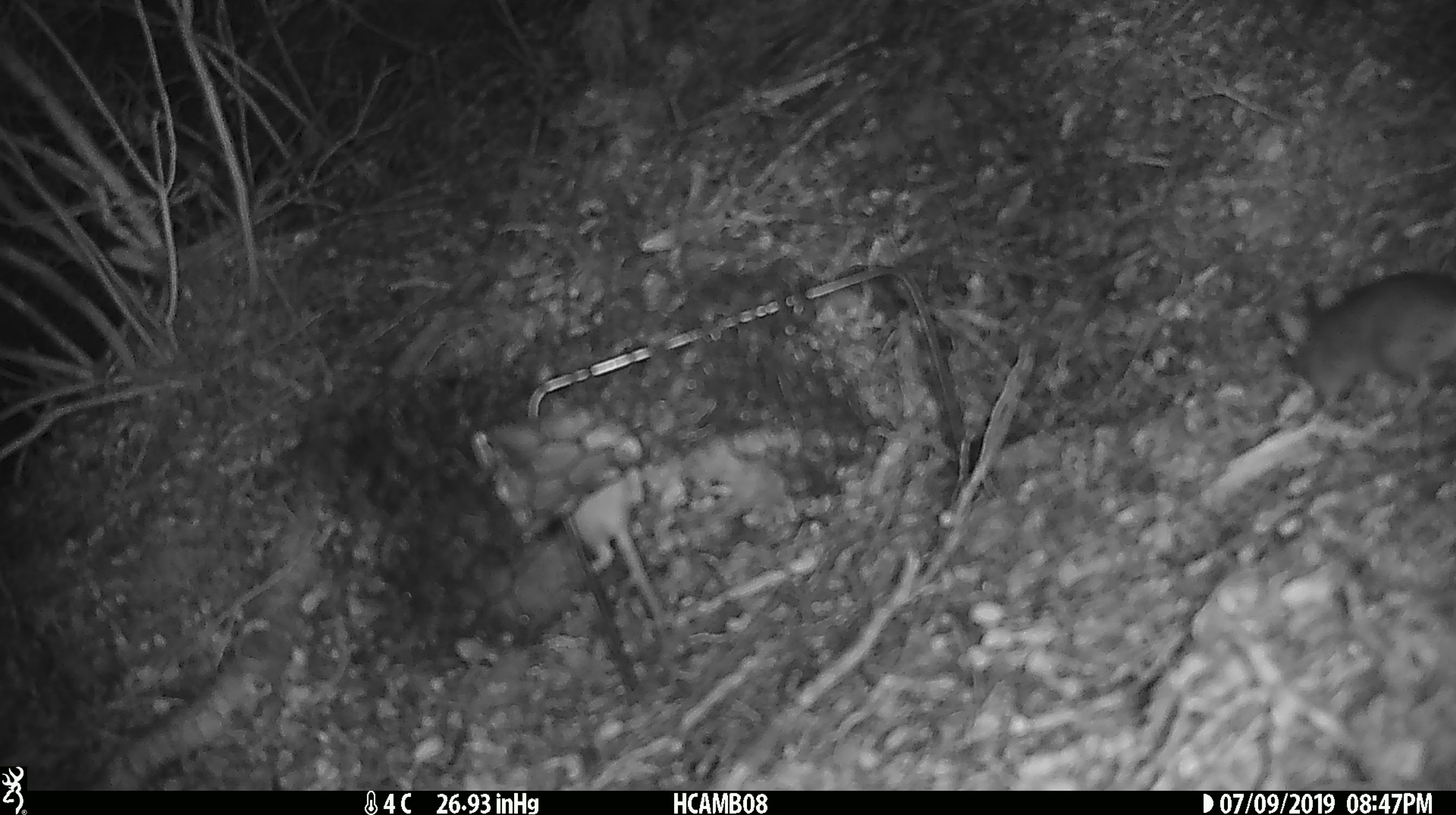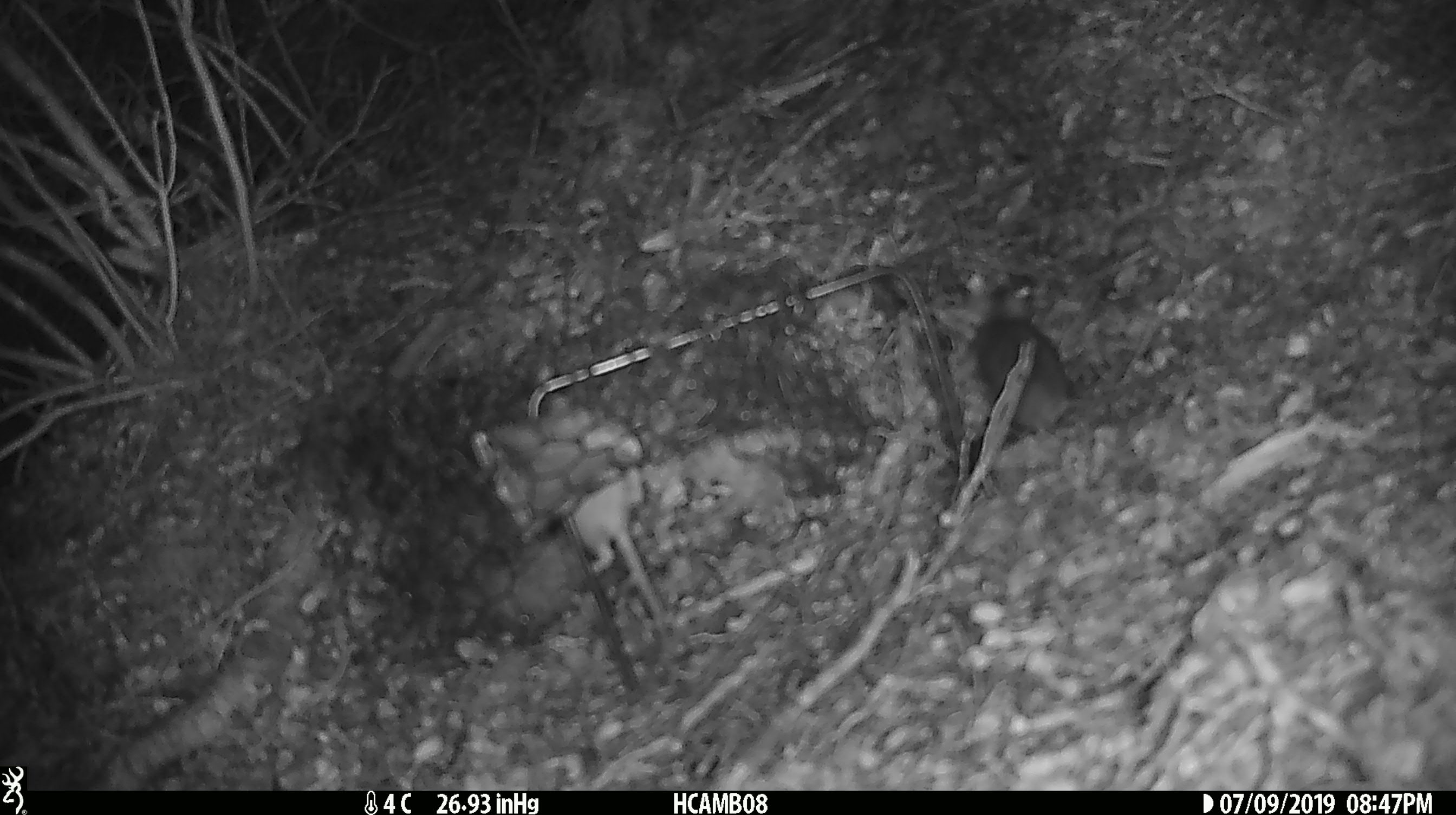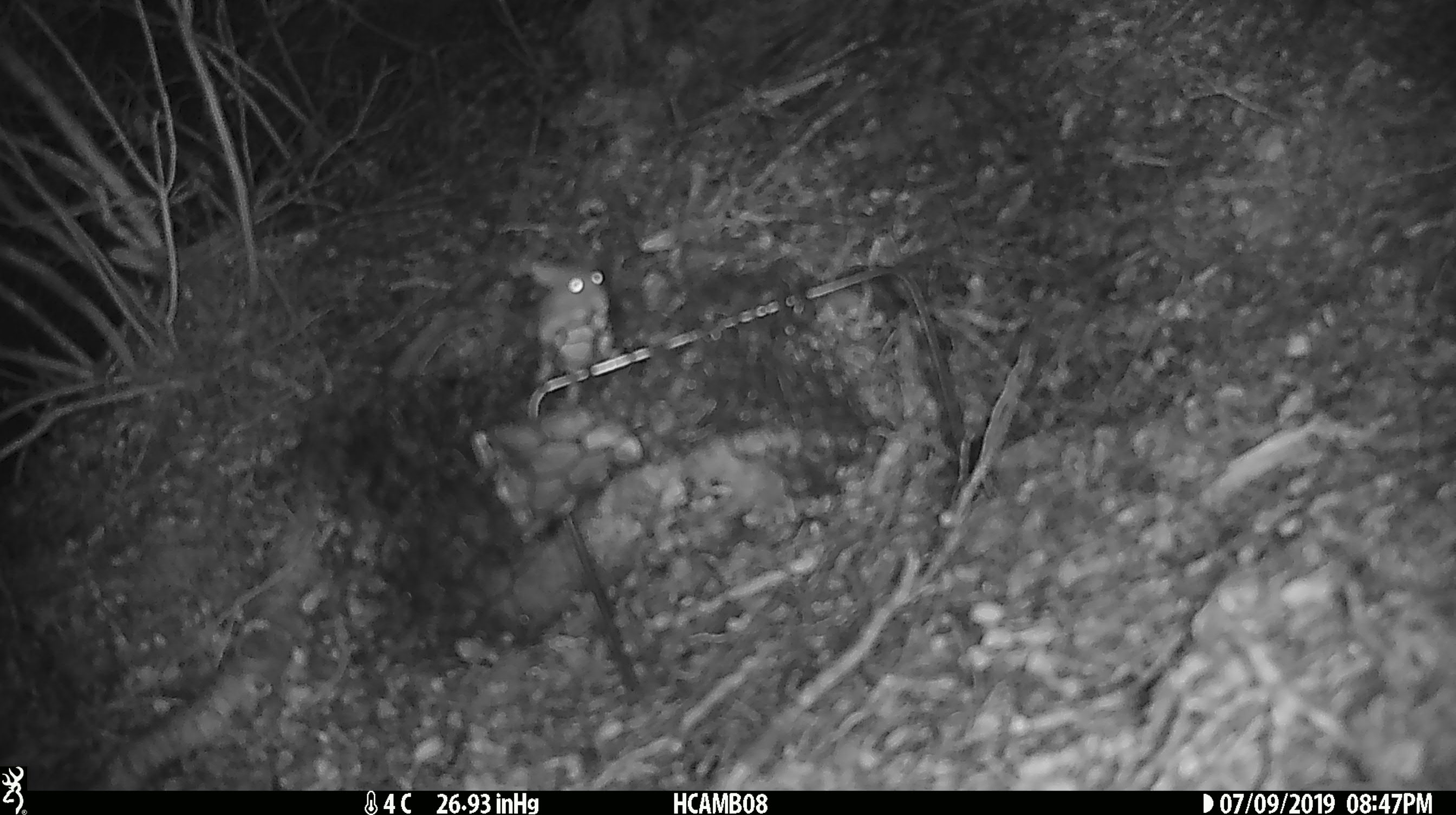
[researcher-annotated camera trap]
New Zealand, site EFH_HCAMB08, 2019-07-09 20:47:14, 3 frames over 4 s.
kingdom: Animalia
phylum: Chordata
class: Mammalia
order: Rodentia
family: Muridae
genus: Mus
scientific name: Mus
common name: mouse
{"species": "mouse (Mus)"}